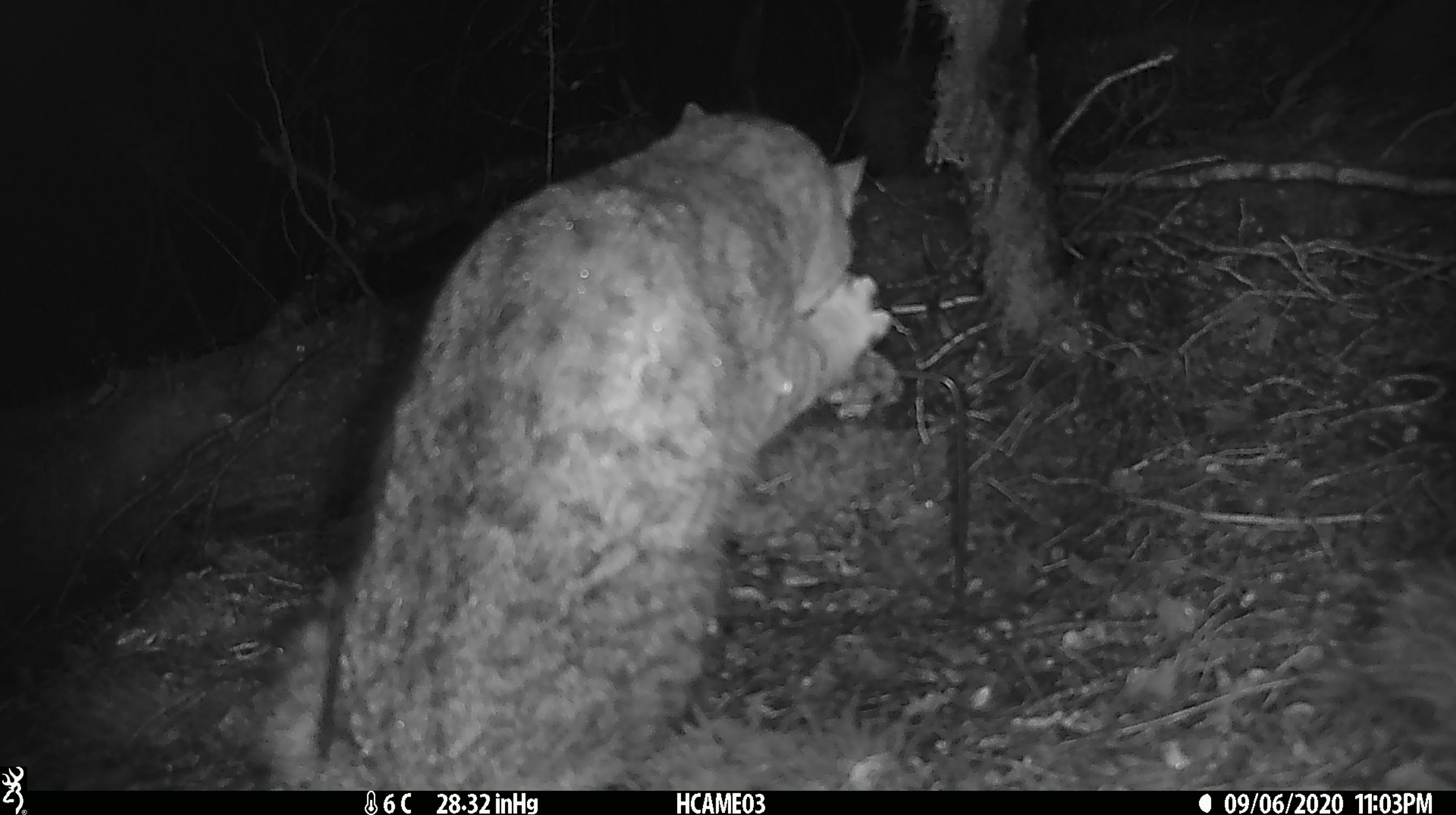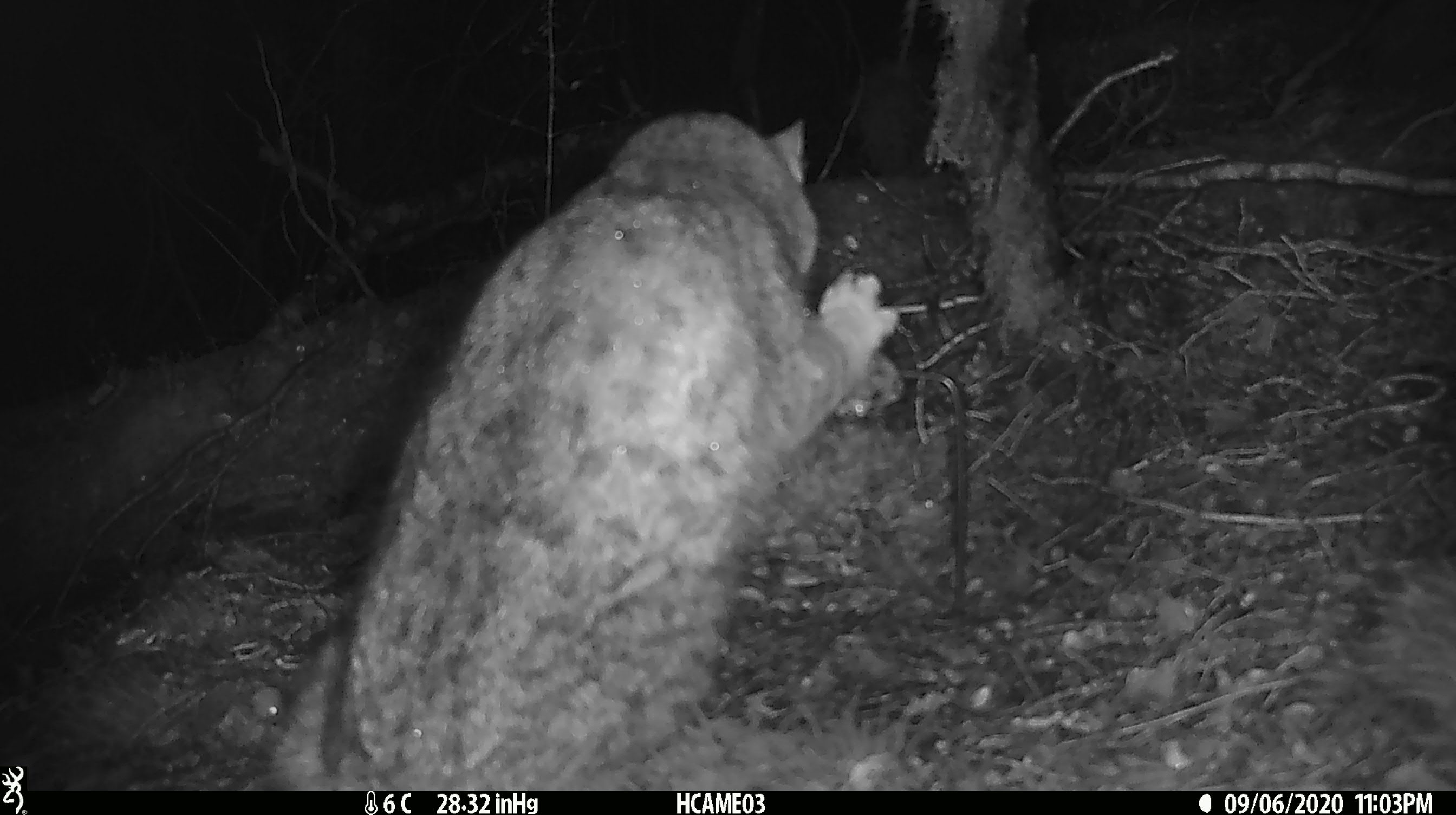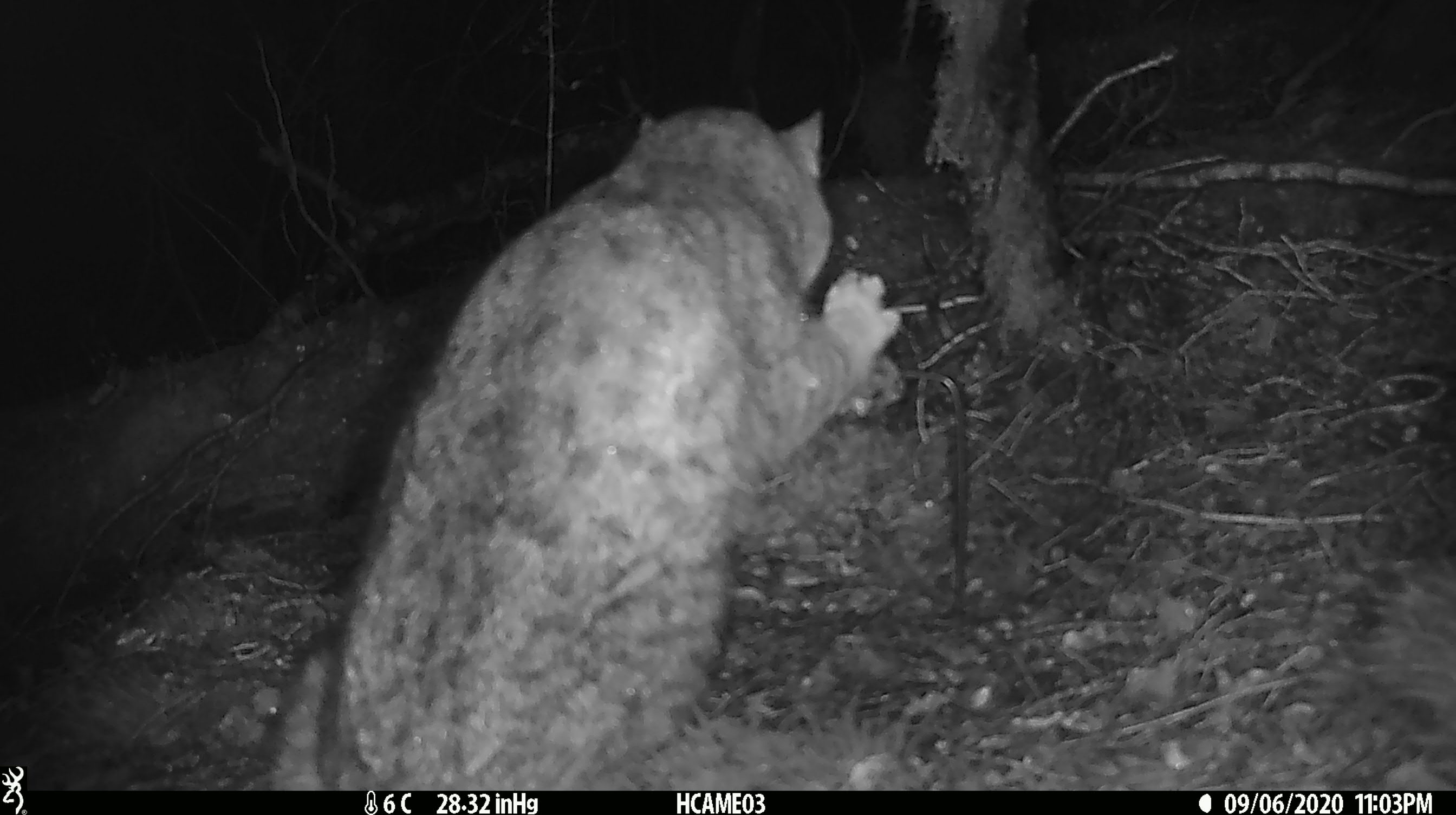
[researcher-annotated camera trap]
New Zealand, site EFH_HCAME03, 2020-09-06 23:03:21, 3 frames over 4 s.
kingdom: Animalia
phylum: Chordata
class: Mammalia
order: Carnivora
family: Felidae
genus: Felis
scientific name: Felis catus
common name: domestic cat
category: cat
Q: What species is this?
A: Cat (domestic cat) (Felis catus).